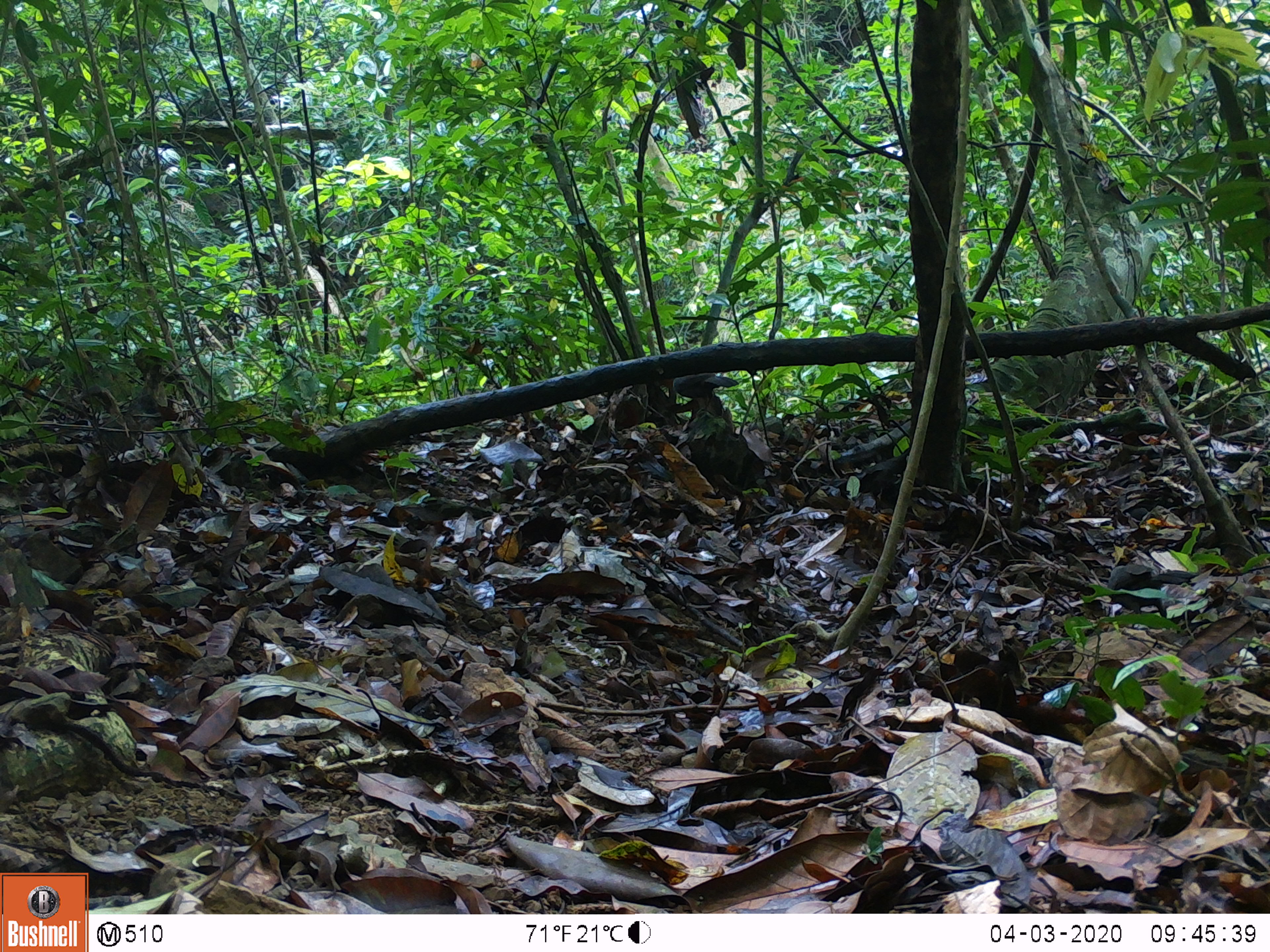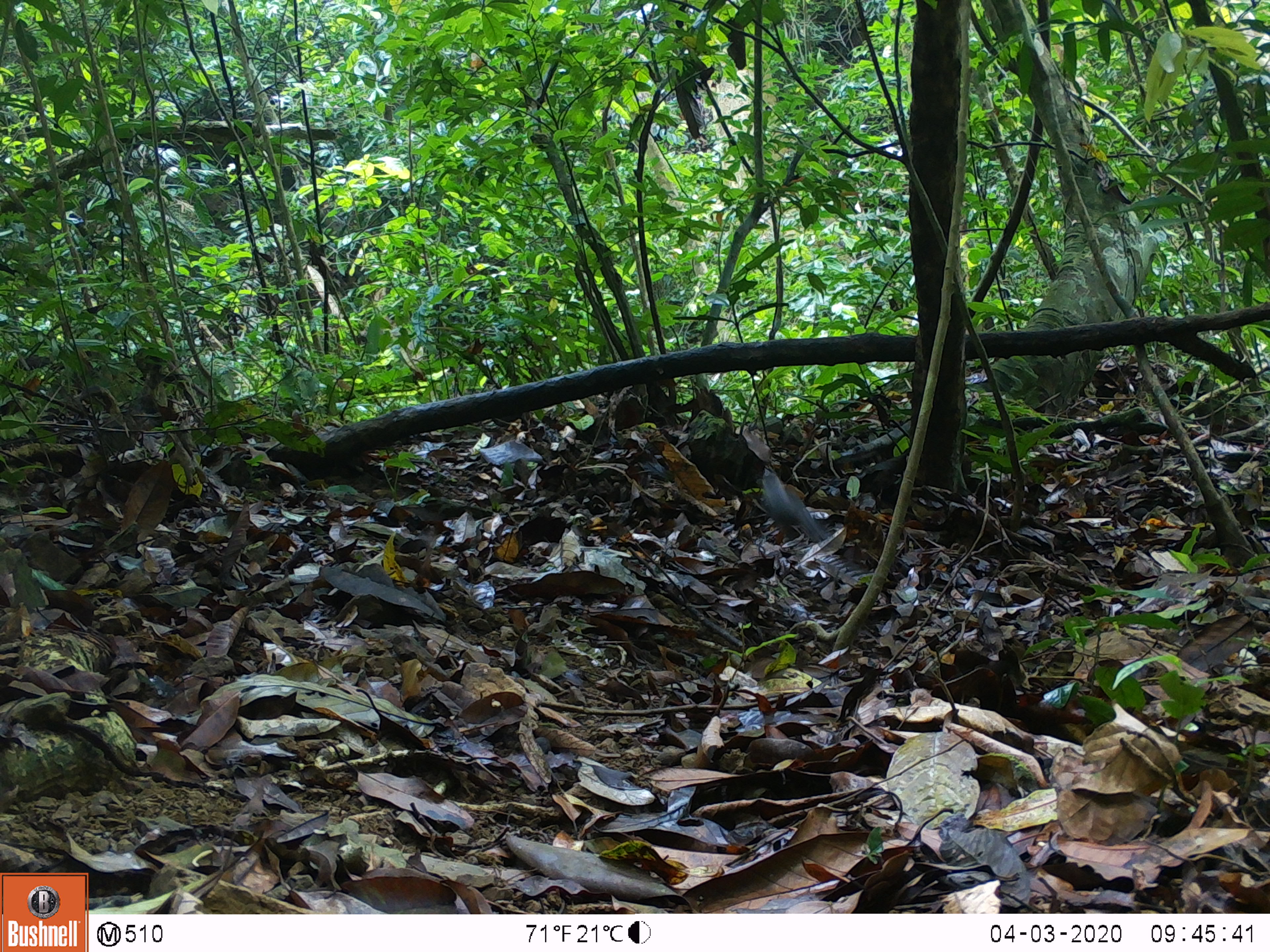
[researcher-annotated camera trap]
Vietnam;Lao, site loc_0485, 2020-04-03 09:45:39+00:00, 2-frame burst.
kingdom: Animalia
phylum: Chordata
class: Aves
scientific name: Aves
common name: bird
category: unidentified bird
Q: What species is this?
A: Unidentified bird (bird) (Aves).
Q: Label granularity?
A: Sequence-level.